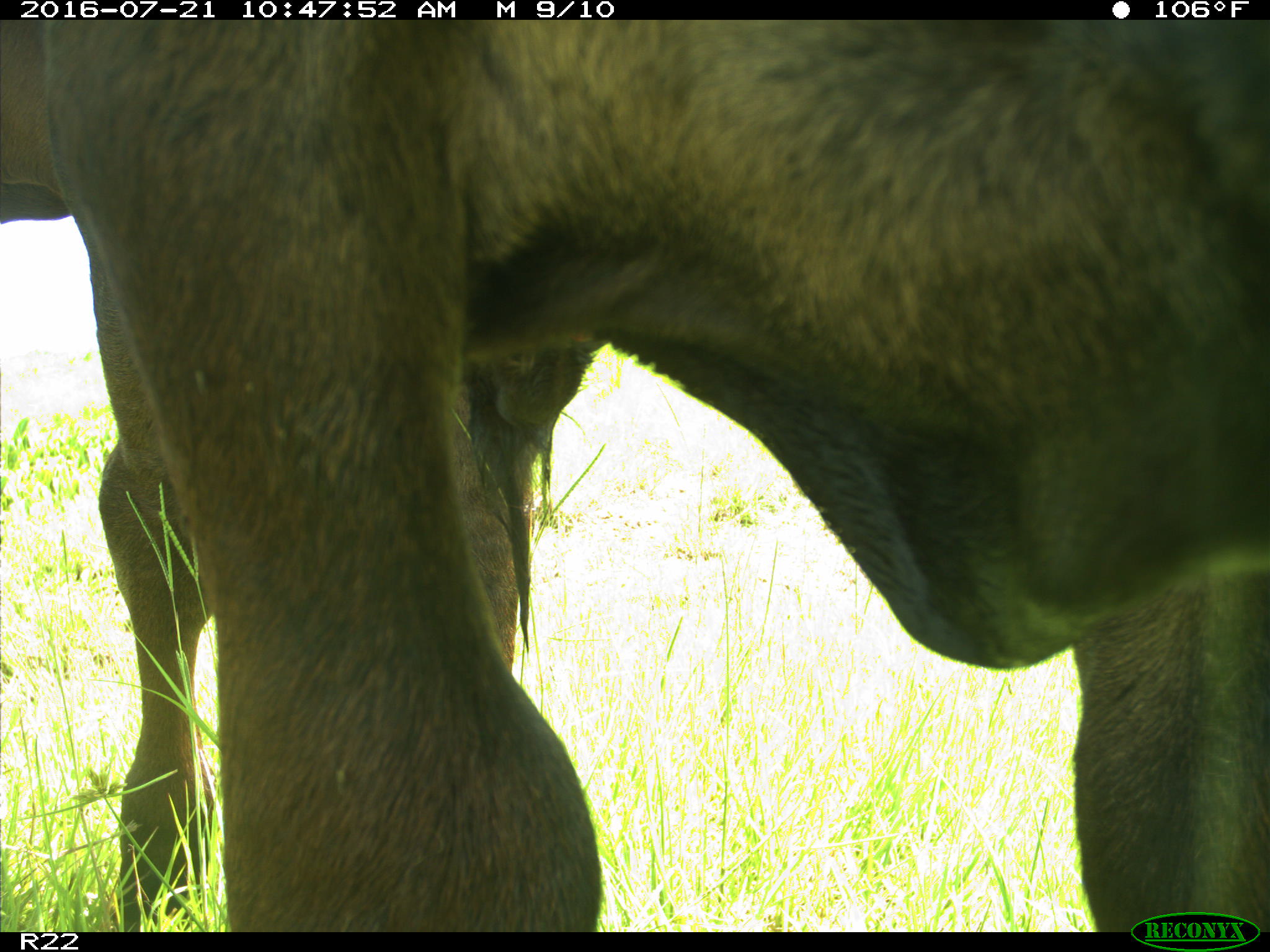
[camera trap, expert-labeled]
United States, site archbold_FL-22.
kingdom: Animalia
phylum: Chordata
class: Mammalia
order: Artiodactyla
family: Bovidae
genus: Bos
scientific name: Bos taurus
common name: domestic cow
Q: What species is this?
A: Bos taurus (domestic cow).